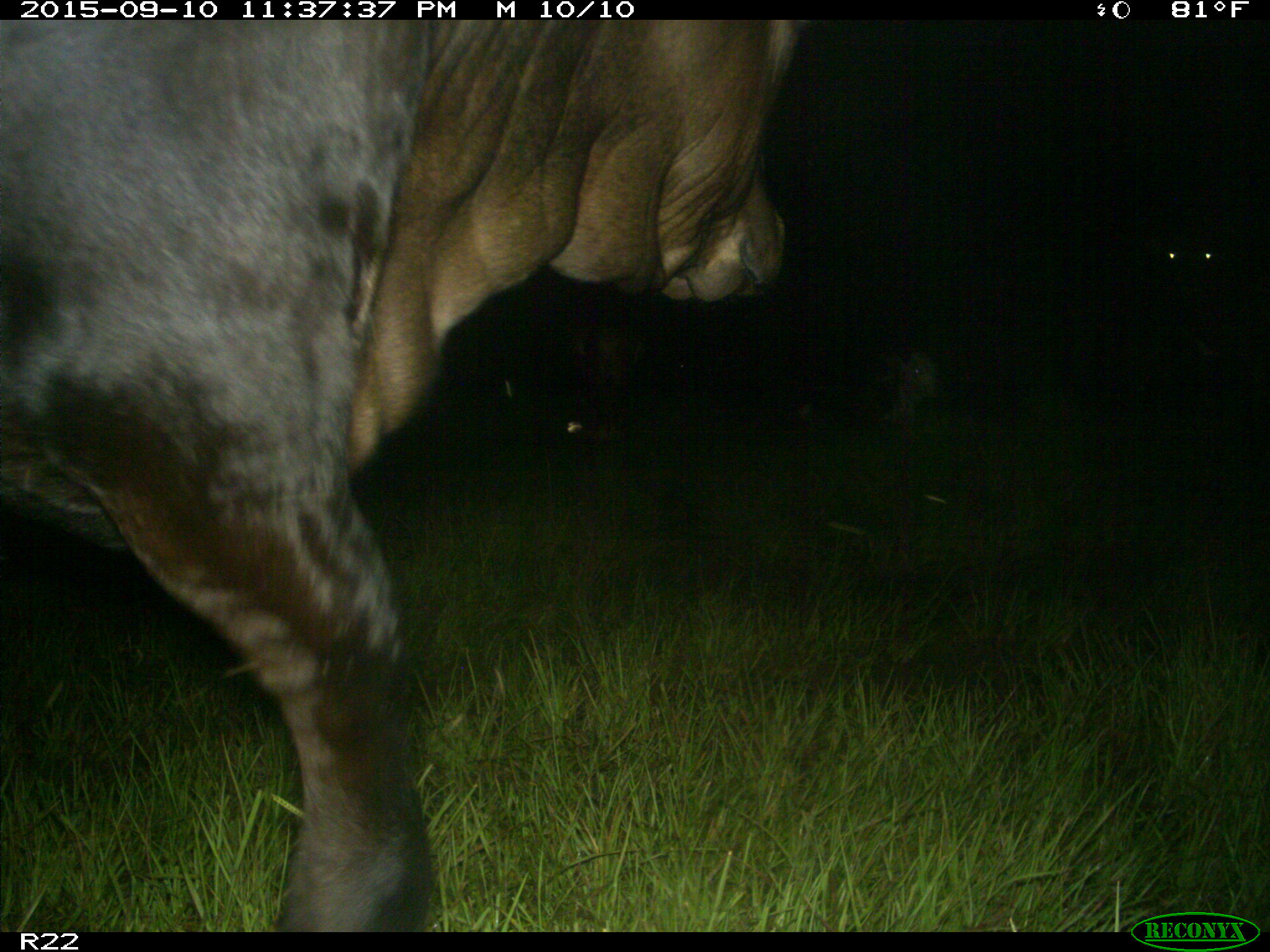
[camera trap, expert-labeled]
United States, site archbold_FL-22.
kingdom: Animalia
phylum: Chordata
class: Mammalia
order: Artiodactyla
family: Bovidae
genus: Bos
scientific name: Bos taurus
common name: domestic cow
Bos taurus (domestic cow).